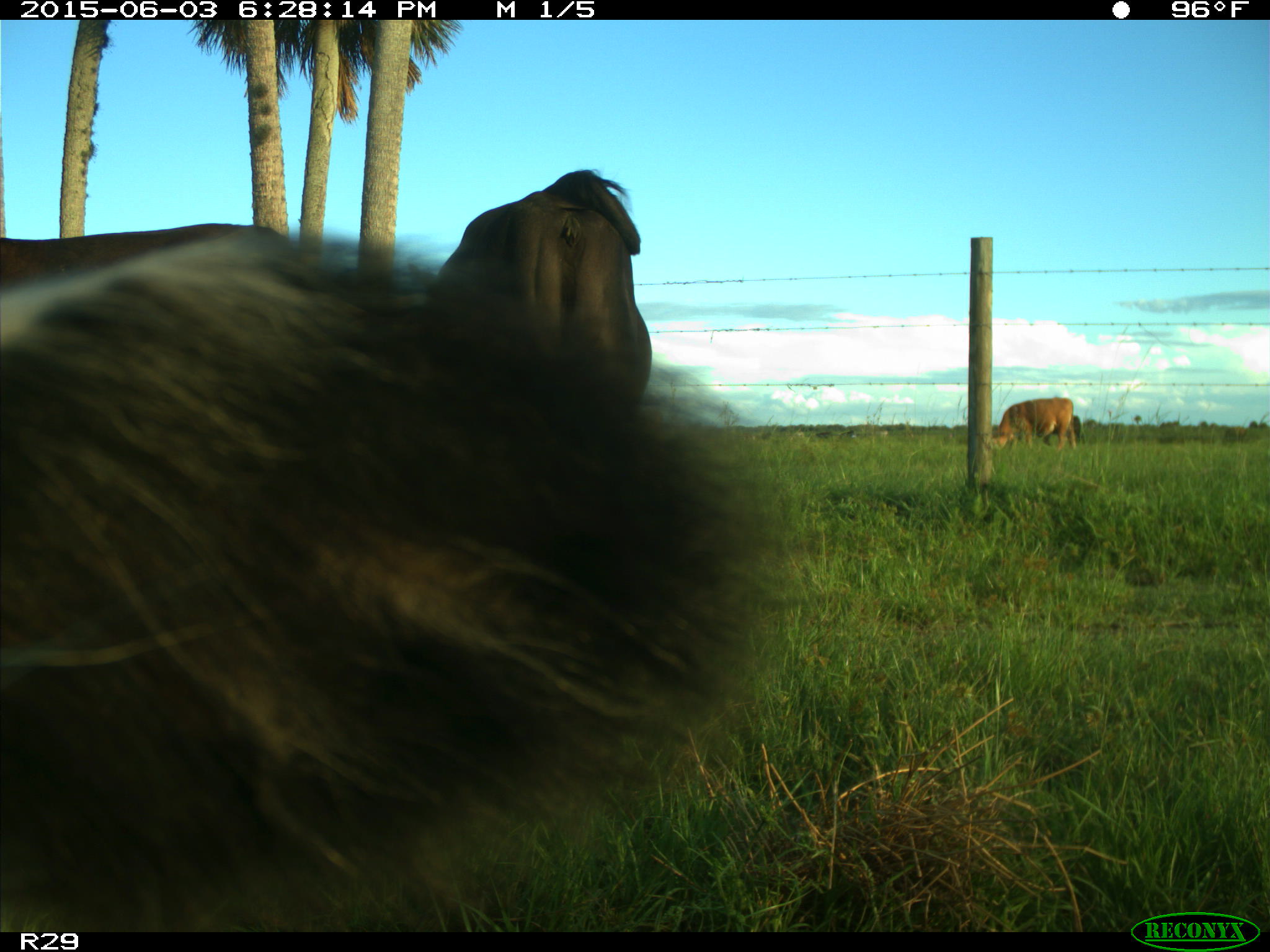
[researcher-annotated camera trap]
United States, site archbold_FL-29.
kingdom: Animalia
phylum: Chordata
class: Mammalia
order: Artiodactyla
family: Bovidae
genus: Bos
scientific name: Bos taurus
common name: domestic cow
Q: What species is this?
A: Bos taurus (domestic cow).